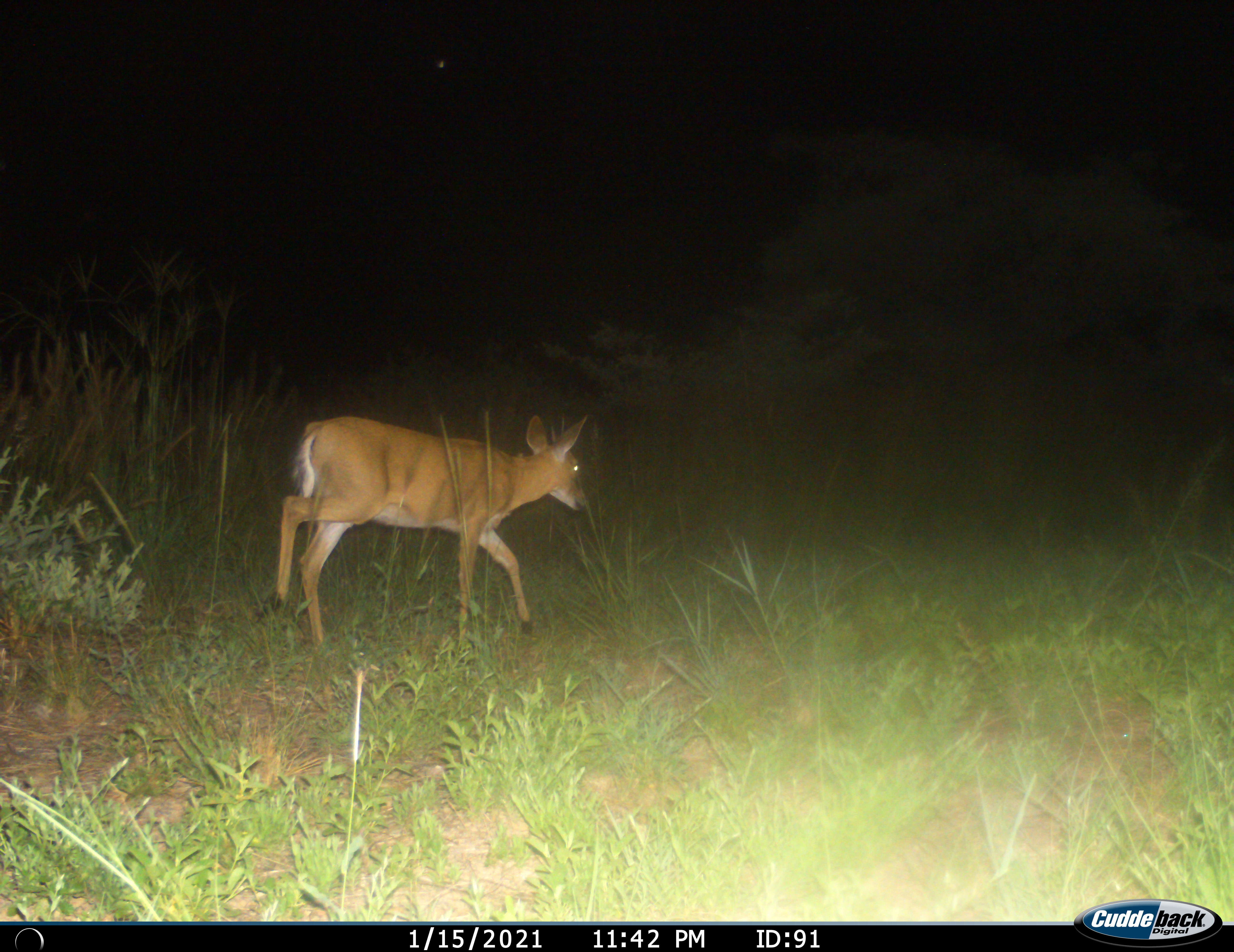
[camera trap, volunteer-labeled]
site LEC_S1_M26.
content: unidentified animal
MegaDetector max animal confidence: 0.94